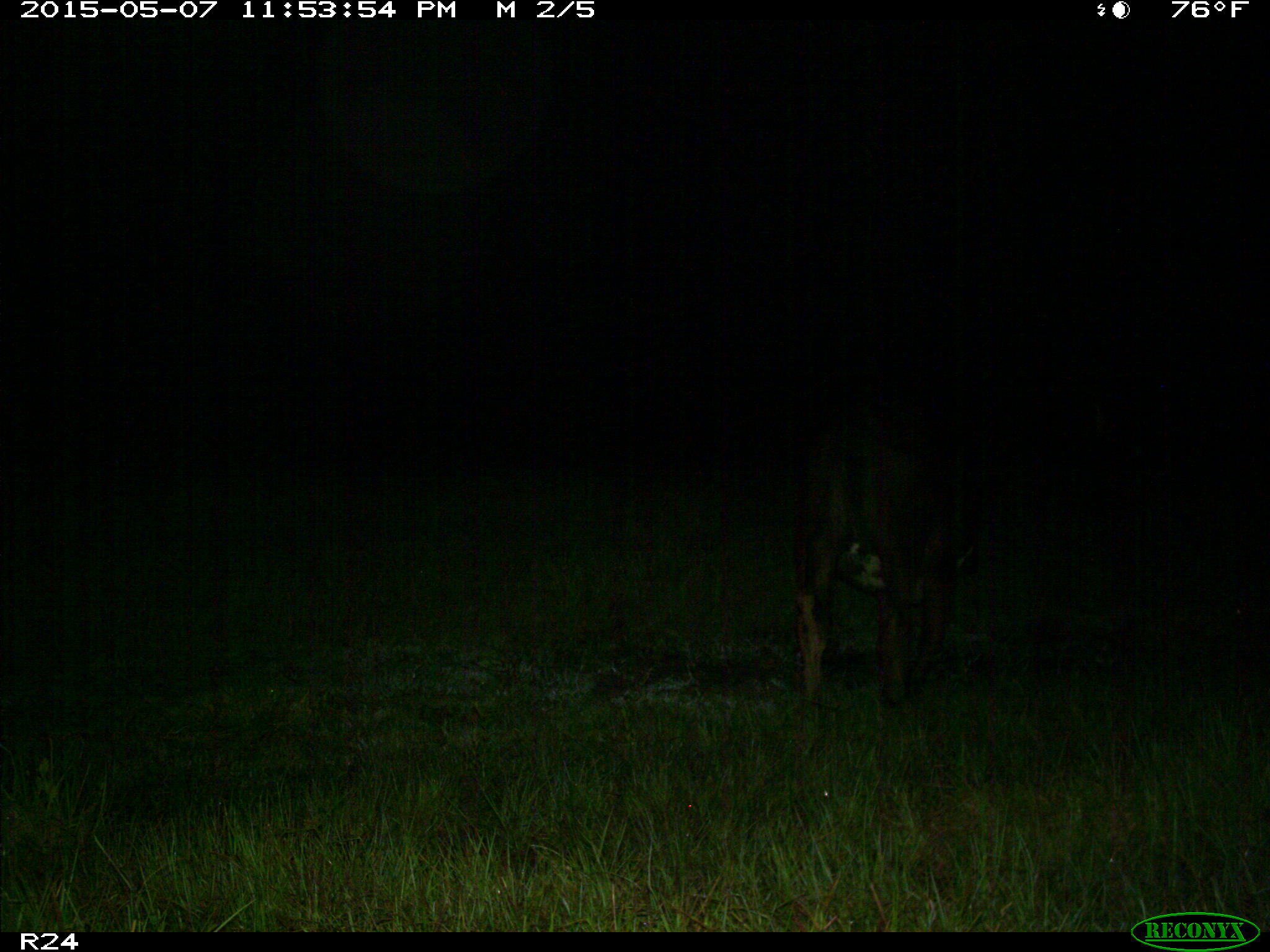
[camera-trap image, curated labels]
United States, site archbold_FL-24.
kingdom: Animalia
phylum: Chordata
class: Mammalia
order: Artiodactyla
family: Bovidae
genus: Bos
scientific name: Bos taurus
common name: domestic cow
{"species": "Bos taurus (domestic cow)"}